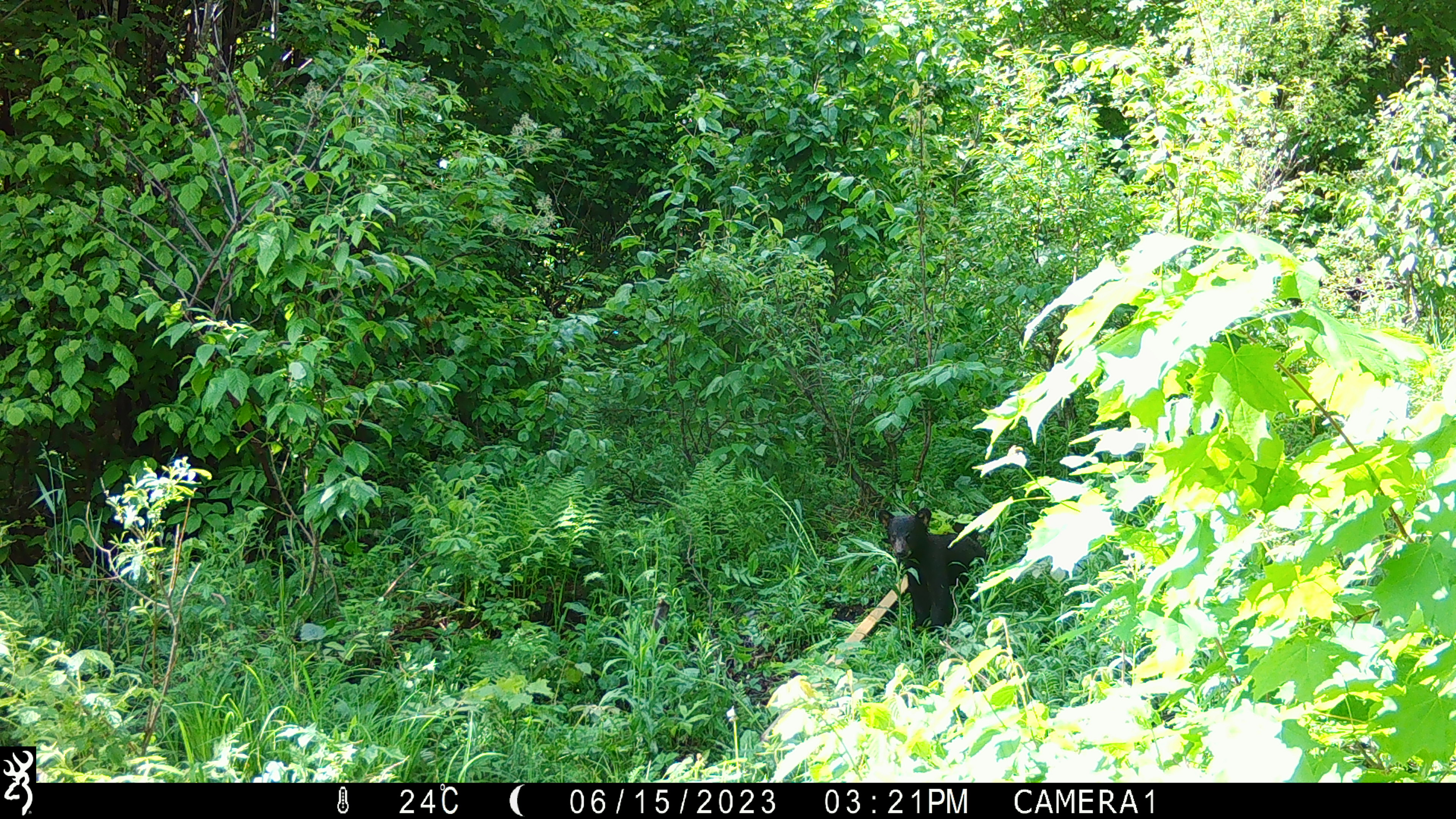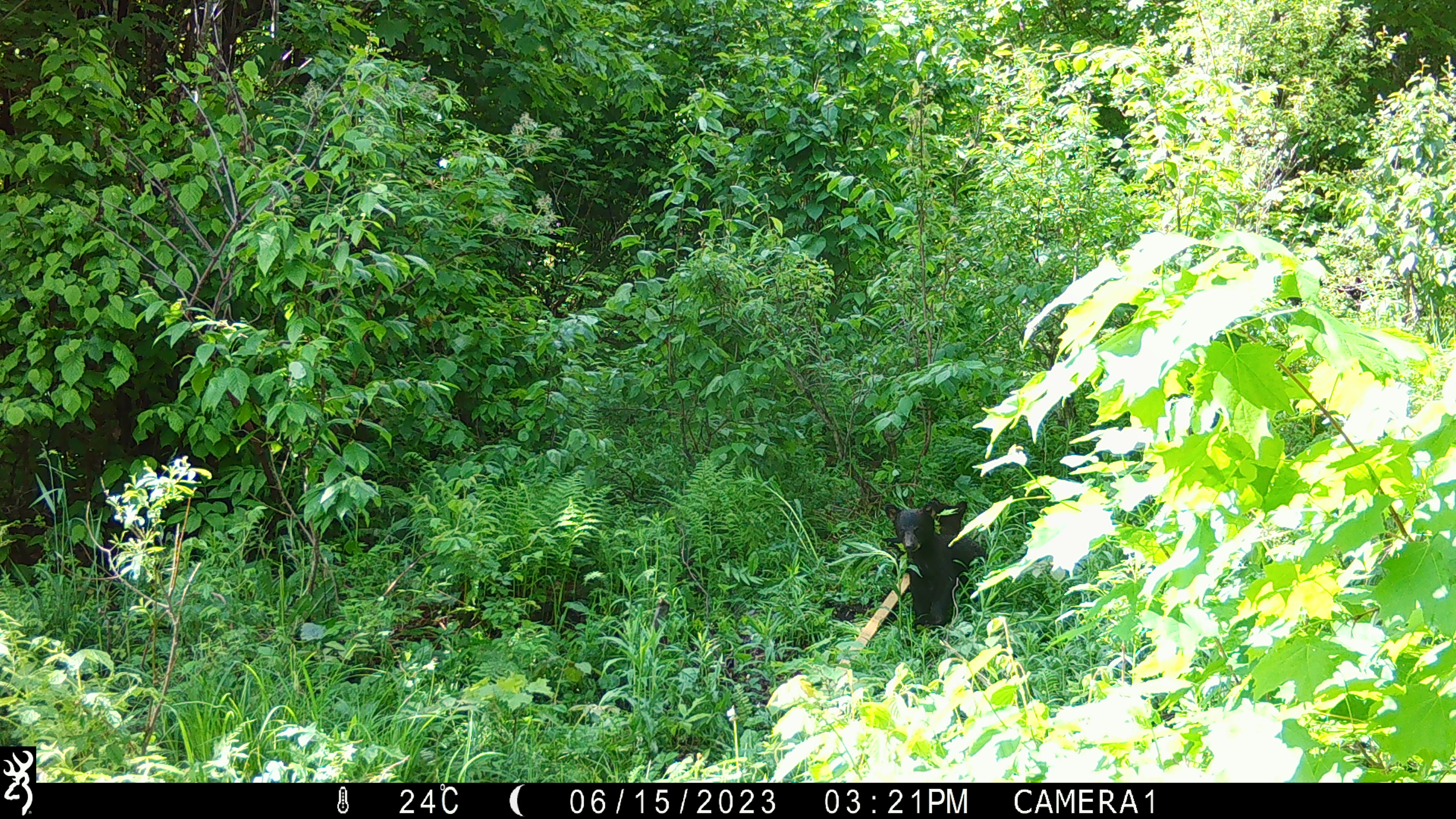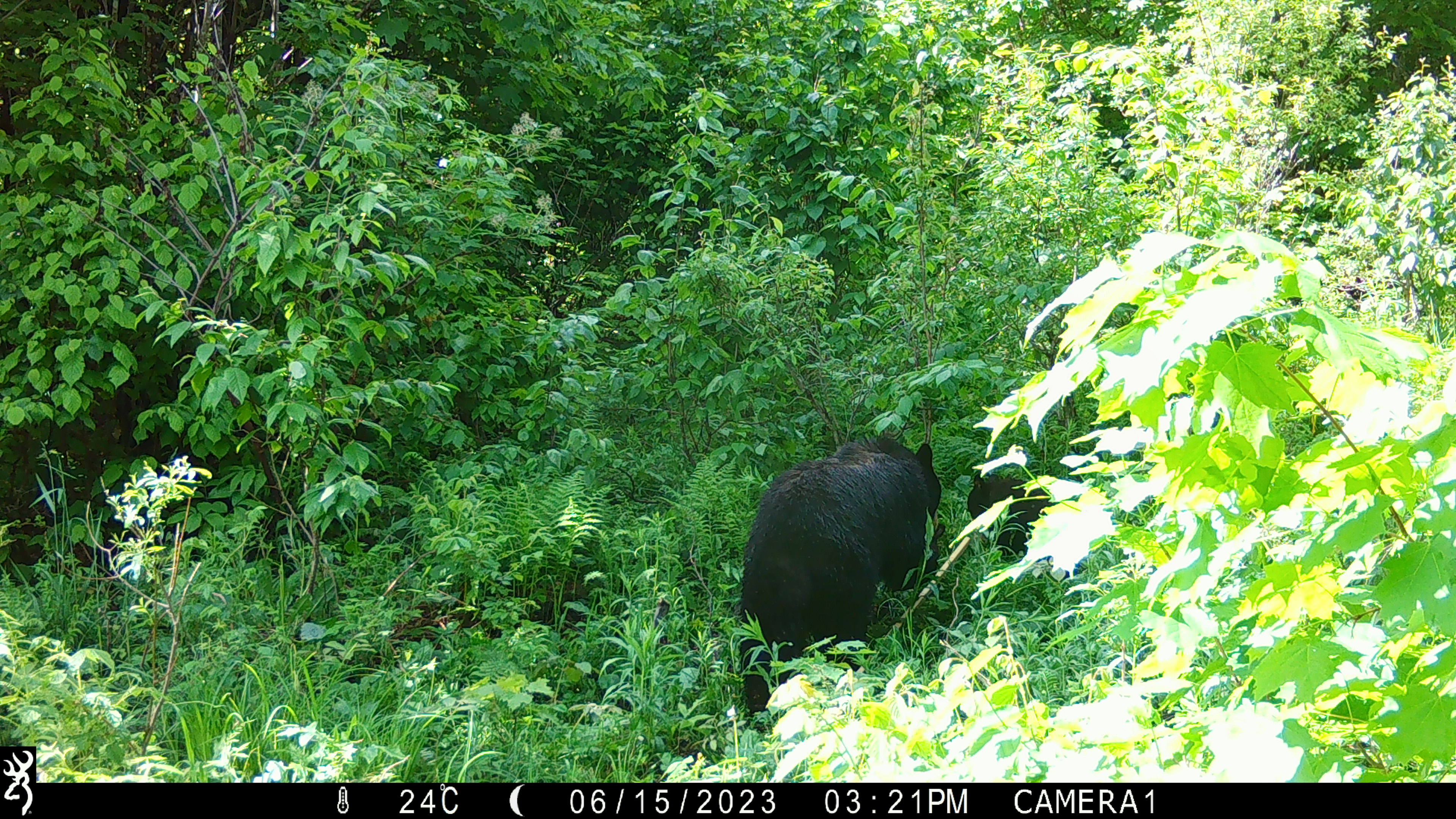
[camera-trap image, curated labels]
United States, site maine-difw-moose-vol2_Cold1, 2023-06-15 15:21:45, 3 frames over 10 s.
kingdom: Animalia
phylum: Chordata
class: Mammalia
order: Carnivora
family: Ursidae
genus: Ursus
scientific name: Ursus americanus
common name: black bear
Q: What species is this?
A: Black bear (Ursus americanus).